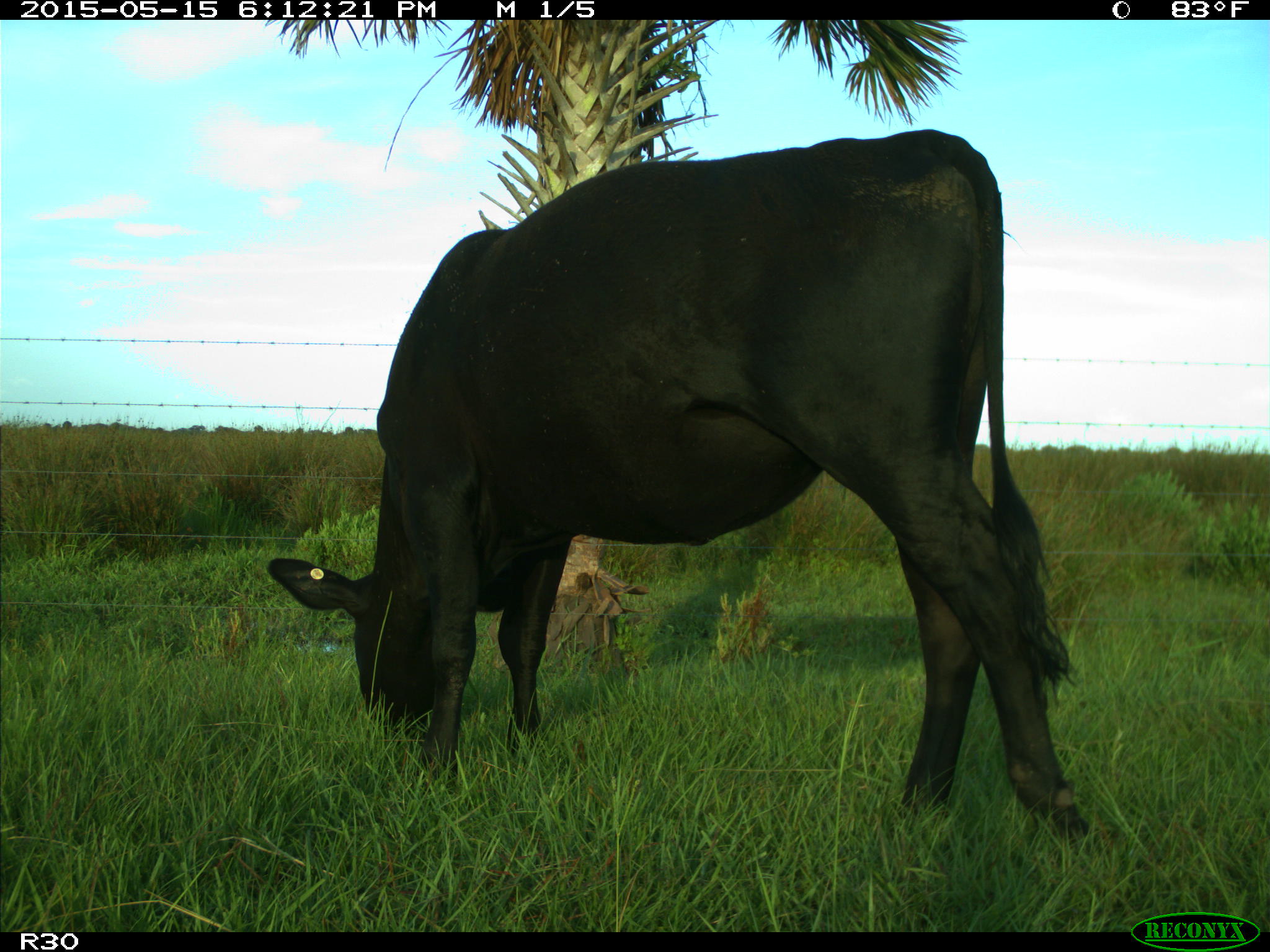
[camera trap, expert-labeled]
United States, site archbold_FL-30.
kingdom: Animalia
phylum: Chordata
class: Mammalia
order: Artiodactyla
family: Bovidae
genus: Bos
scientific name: Bos taurus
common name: domestic cow